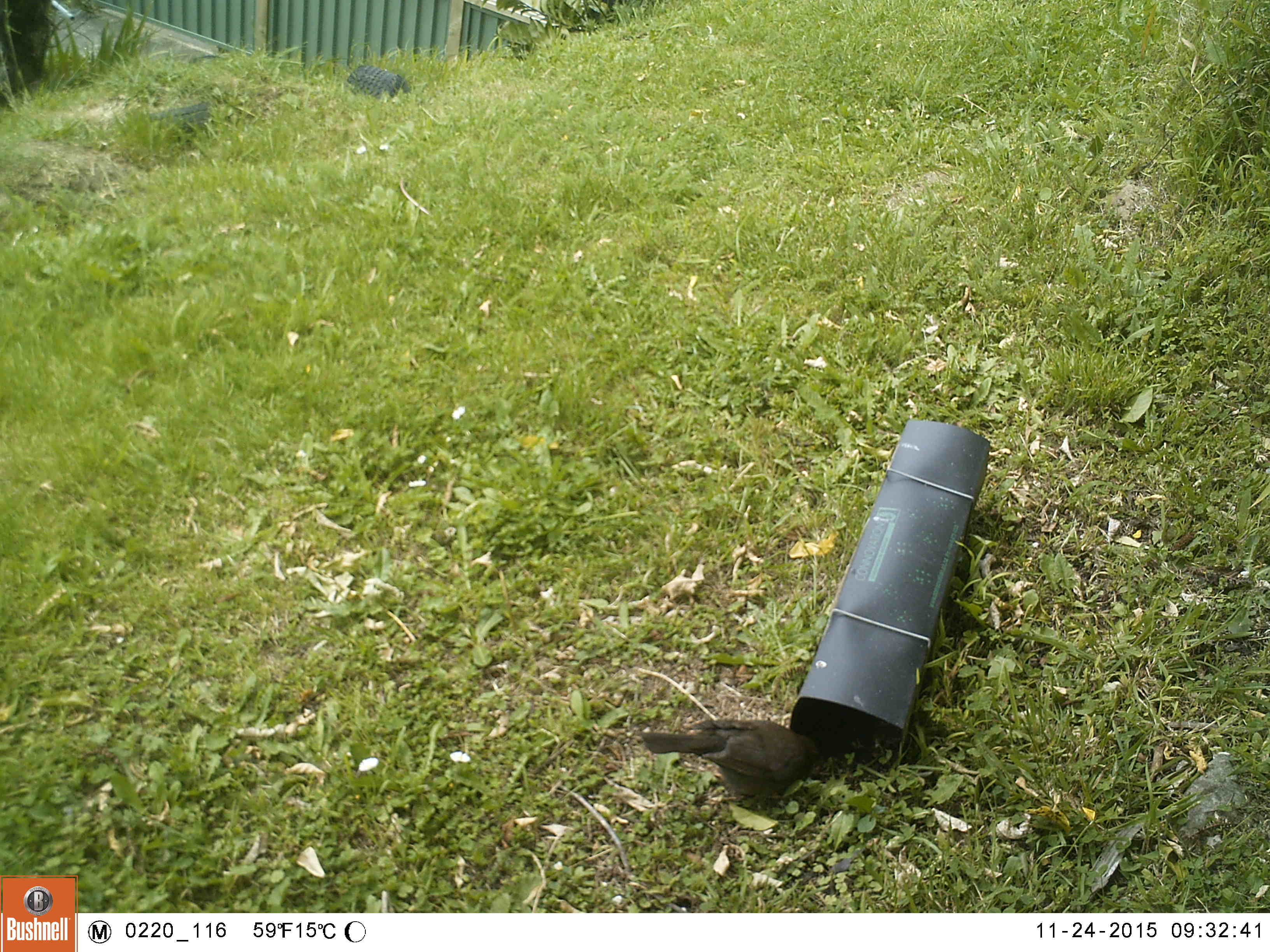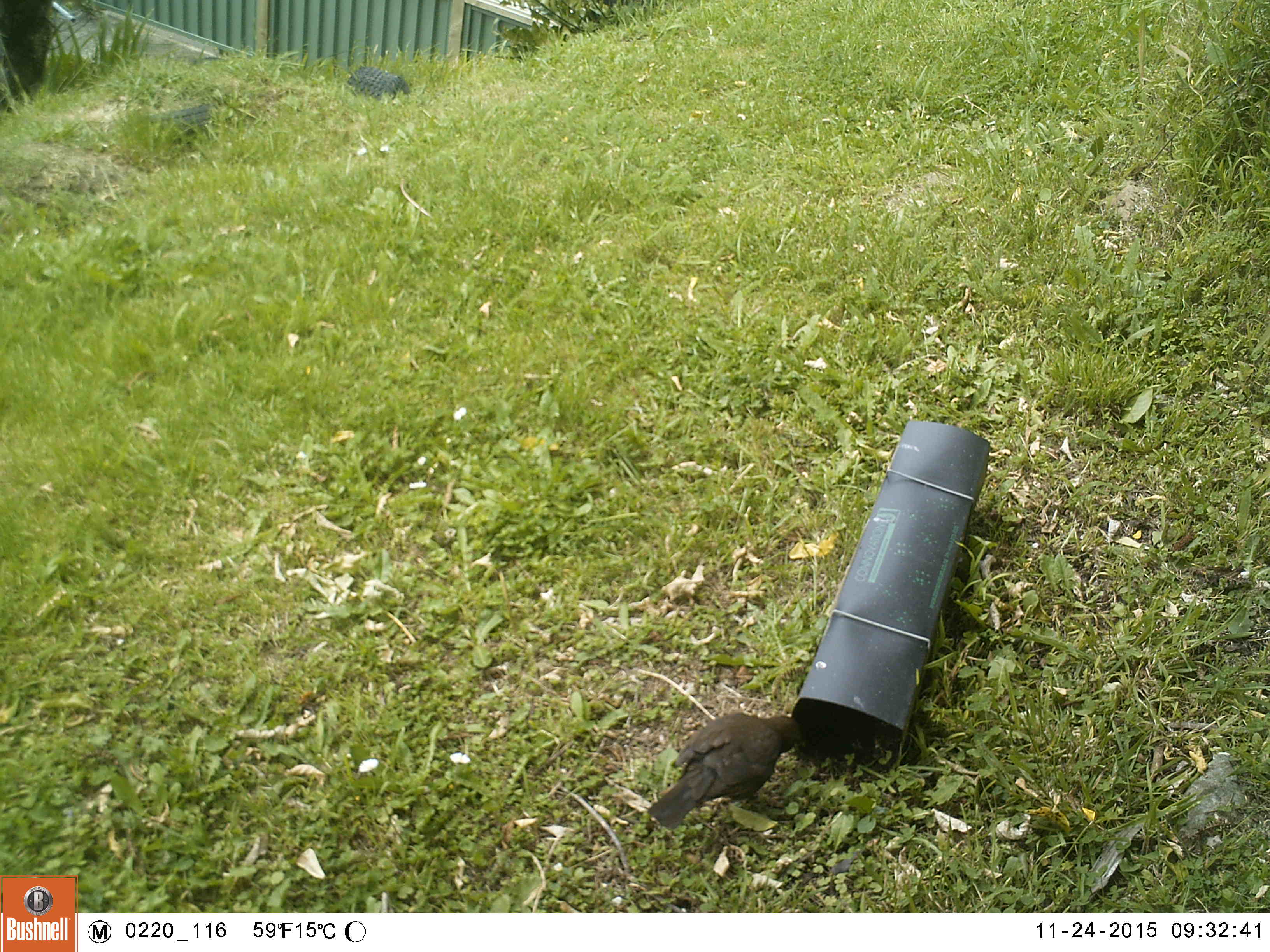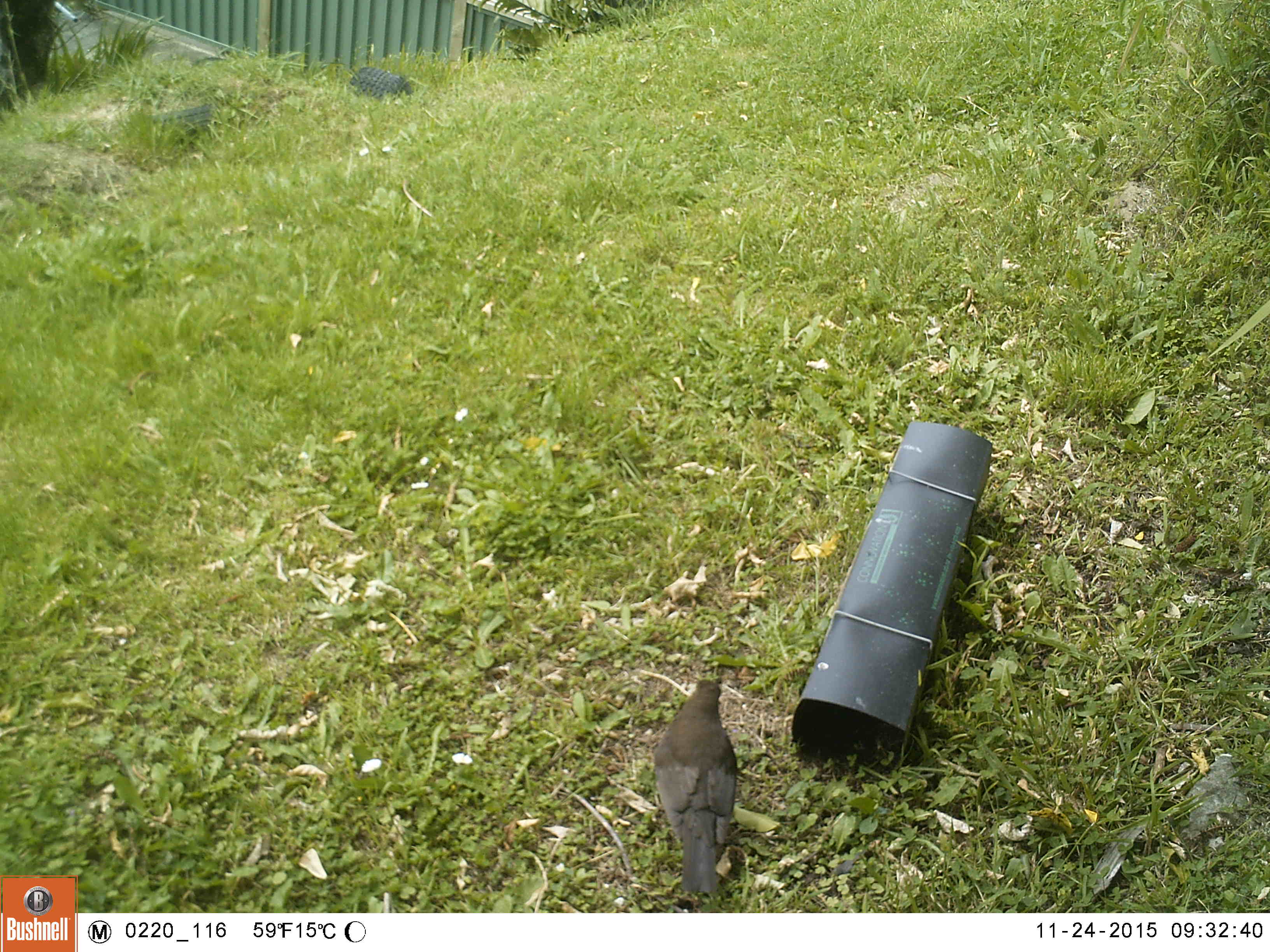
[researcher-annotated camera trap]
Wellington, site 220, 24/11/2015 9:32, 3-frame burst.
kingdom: Animalia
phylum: Chordata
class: Aves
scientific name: Aves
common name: bird